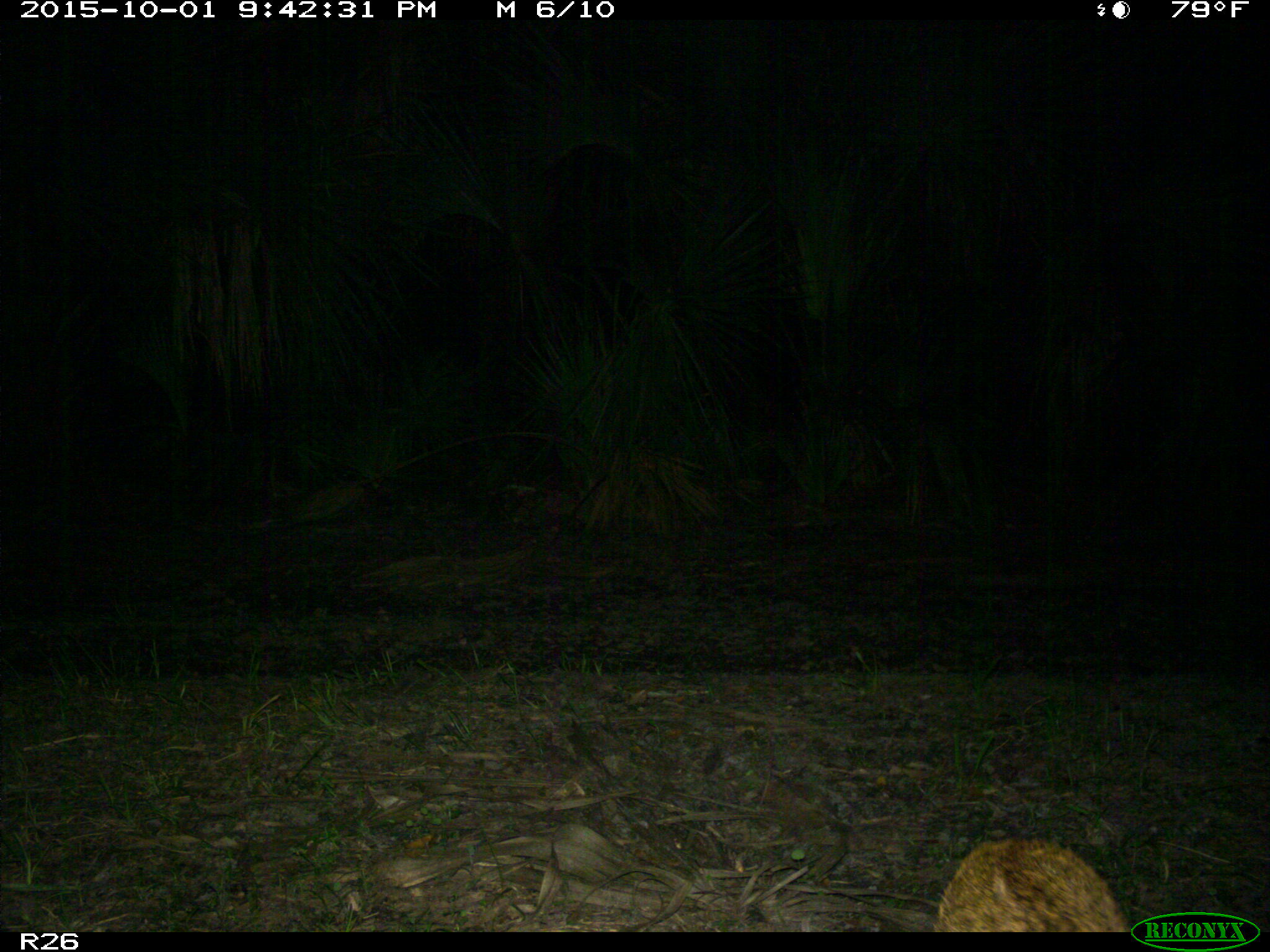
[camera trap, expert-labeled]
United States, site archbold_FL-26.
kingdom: Animalia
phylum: Chordata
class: Mammalia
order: Carnivora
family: Felidae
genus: Lynx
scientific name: Lynx rufus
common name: bobcat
Lynx rufus (bobcat).